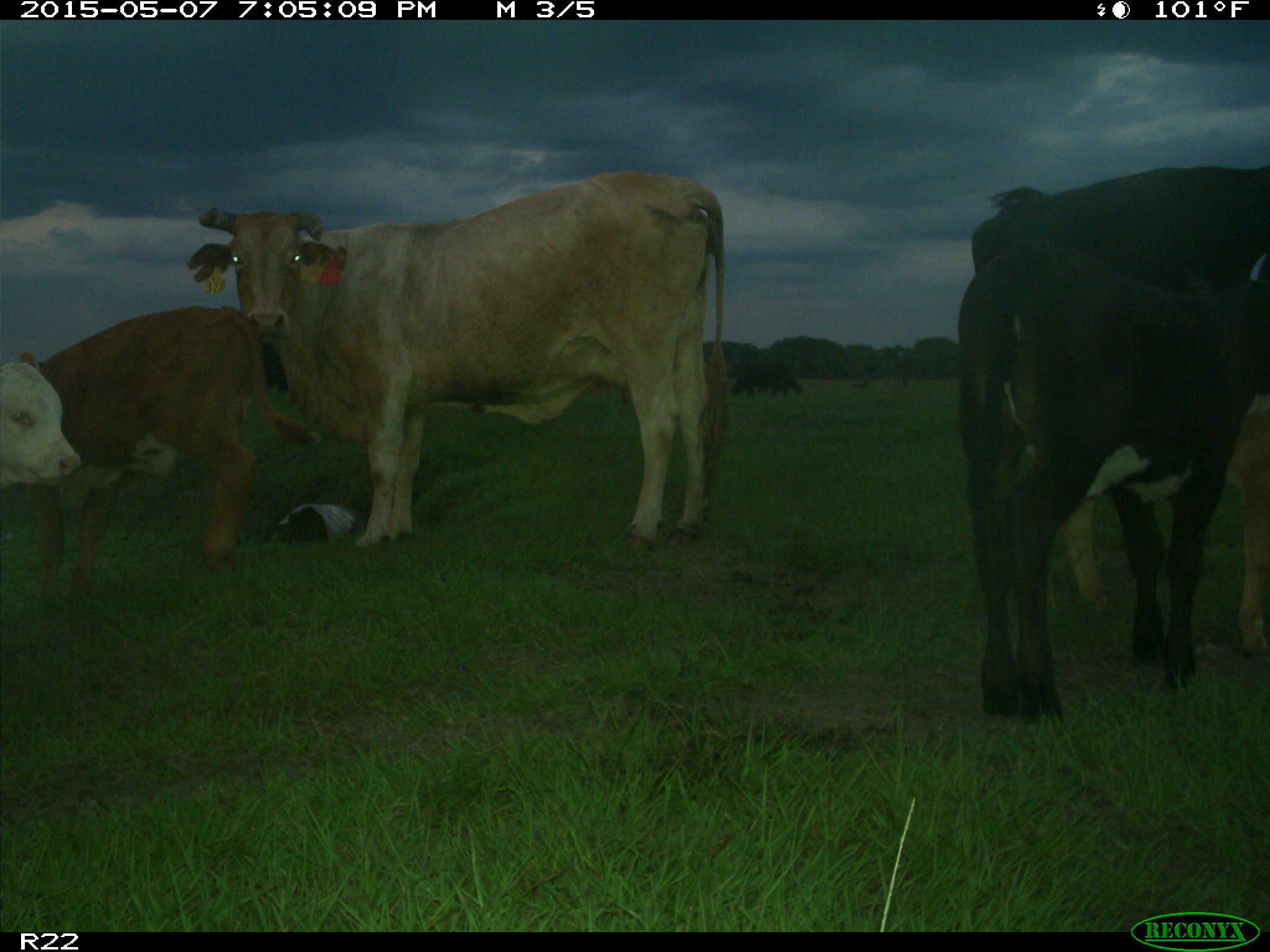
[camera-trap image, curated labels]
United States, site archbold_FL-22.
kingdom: Animalia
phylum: Chordata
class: Mammalia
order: Artiodactyla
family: Bovidae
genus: Bos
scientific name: Bos taurus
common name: domestic cow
Bos taurus (domestic cow).